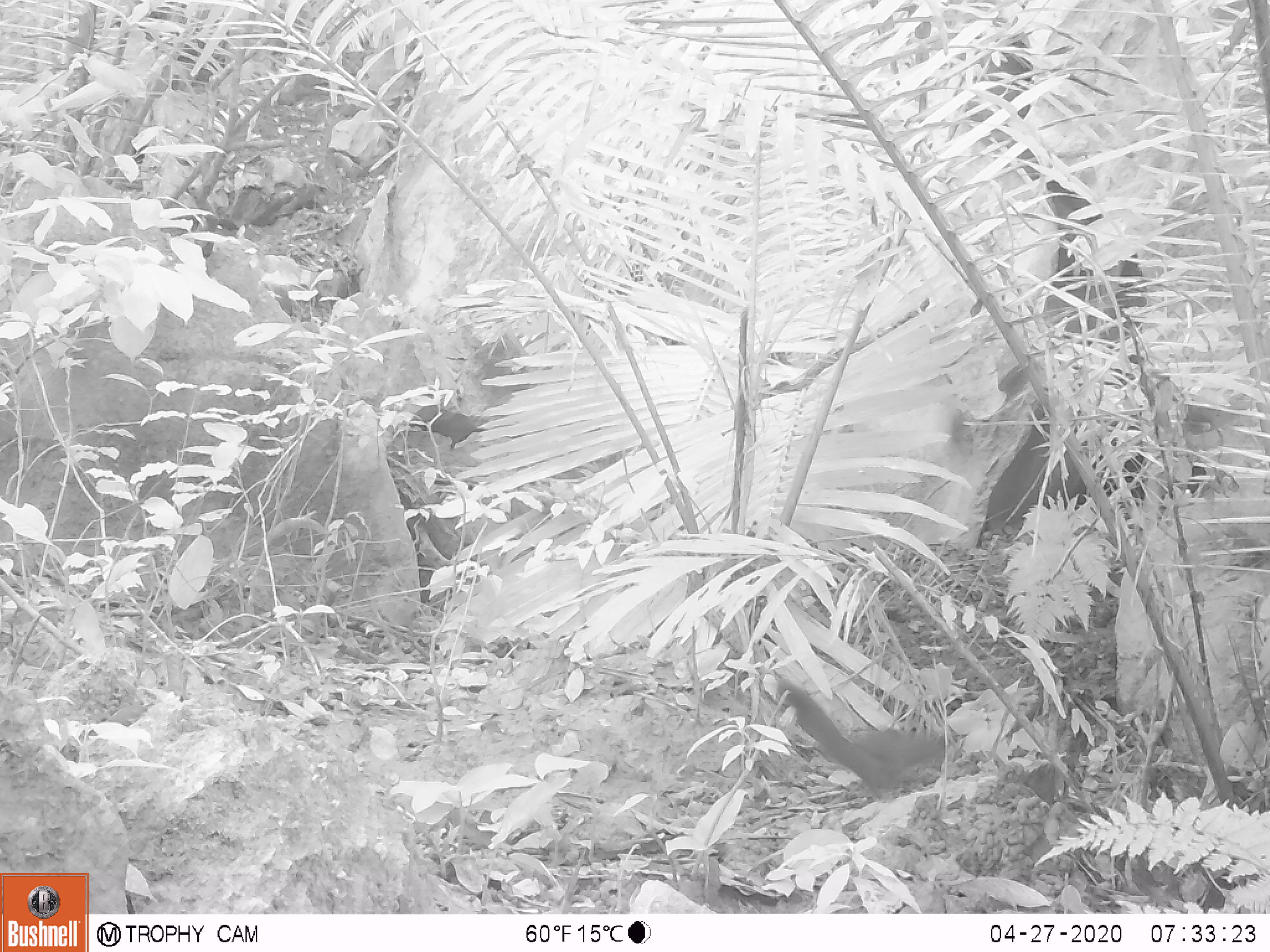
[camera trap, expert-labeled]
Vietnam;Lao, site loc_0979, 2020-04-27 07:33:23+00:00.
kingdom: Animalia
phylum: Chordata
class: Mammalia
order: Rodentia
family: Sciuridae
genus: Dremomys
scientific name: Dremomys rufigenis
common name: red-cheeked squirrel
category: red cheeked squirrel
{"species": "red cheeked squirrel (red-cheeked squirrel) (Dremomys rufigenis)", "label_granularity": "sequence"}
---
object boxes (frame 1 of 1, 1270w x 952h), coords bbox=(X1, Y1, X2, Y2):
red cheeked squirrel: bbox=(775, 674, 951, 802)